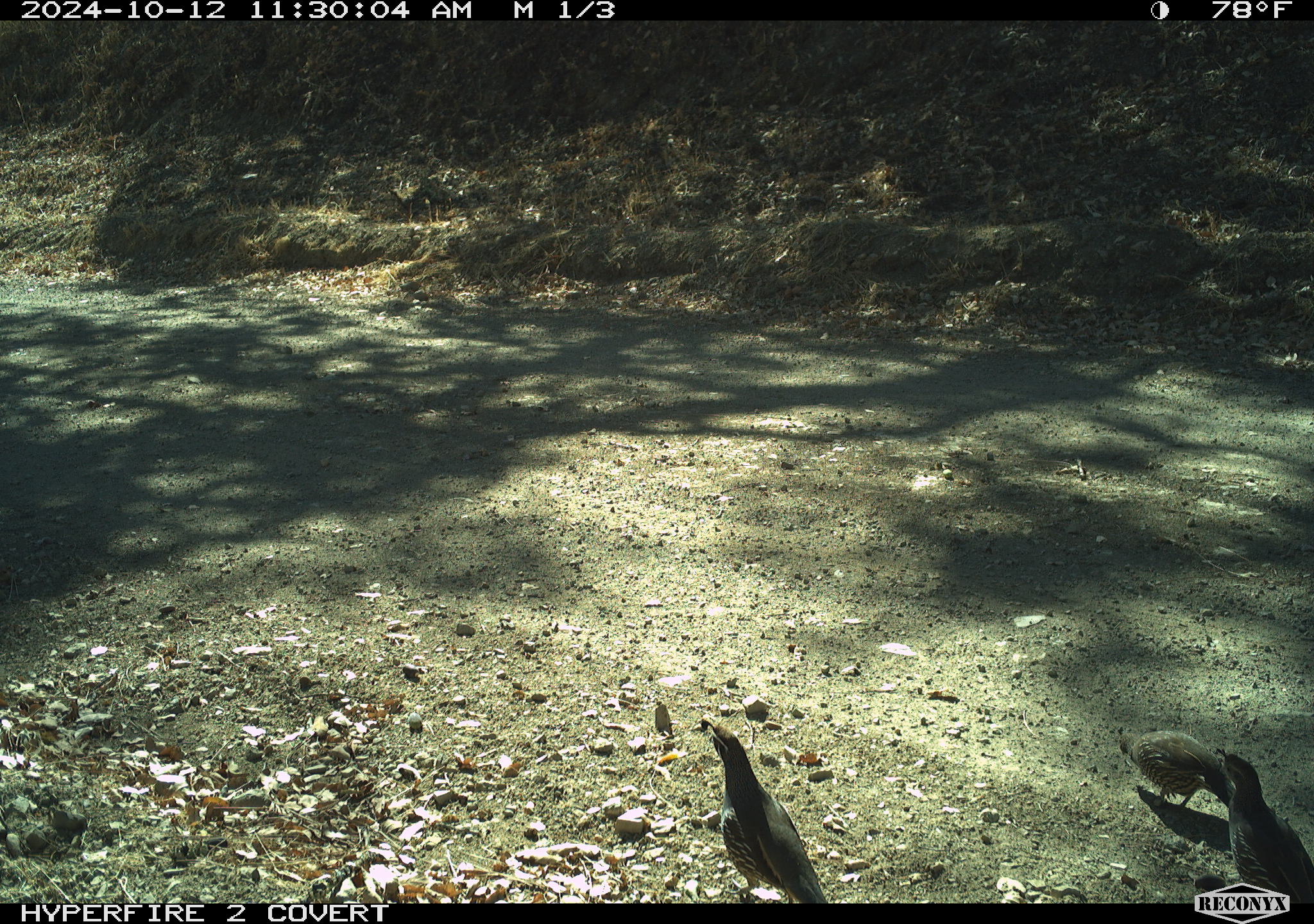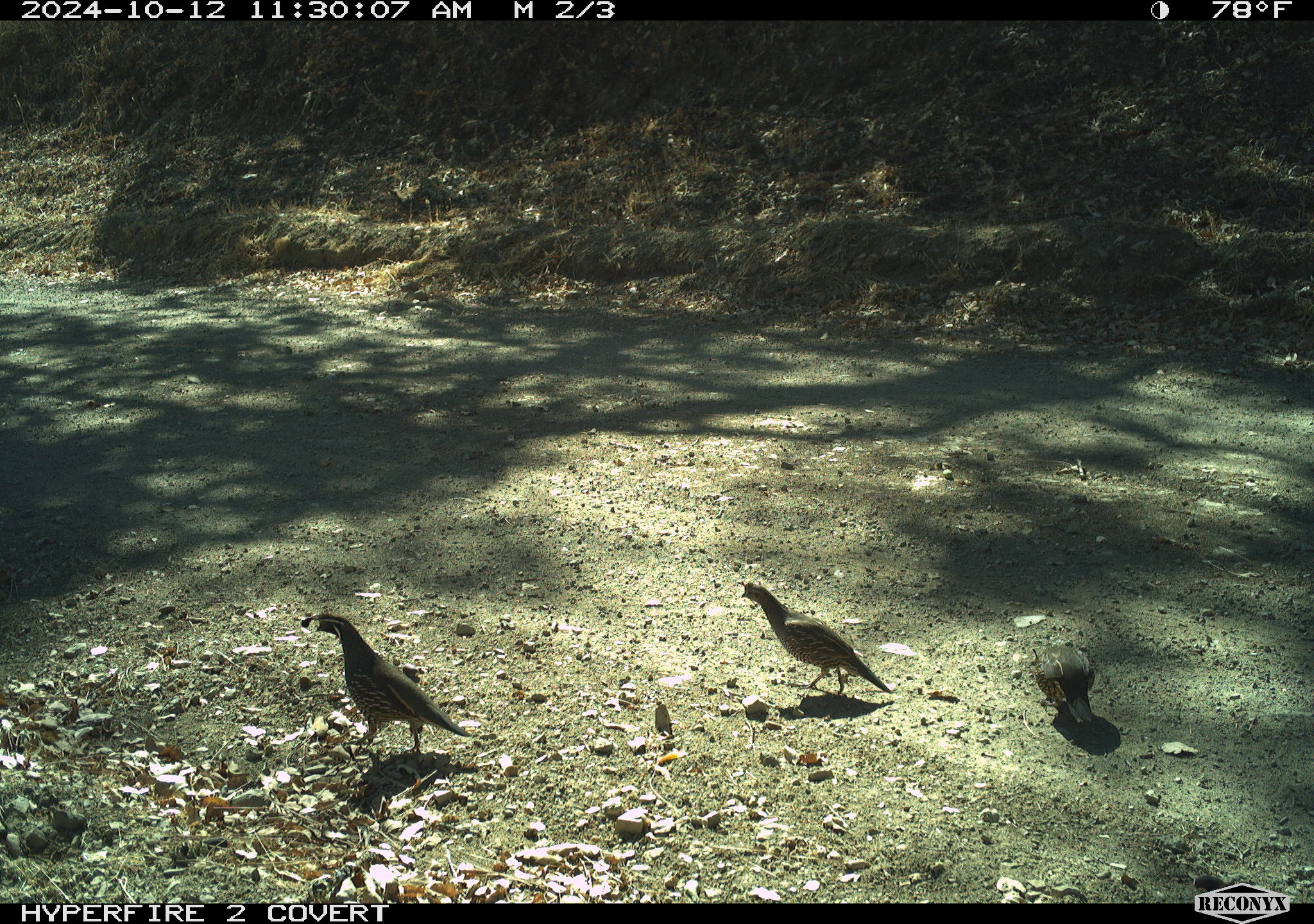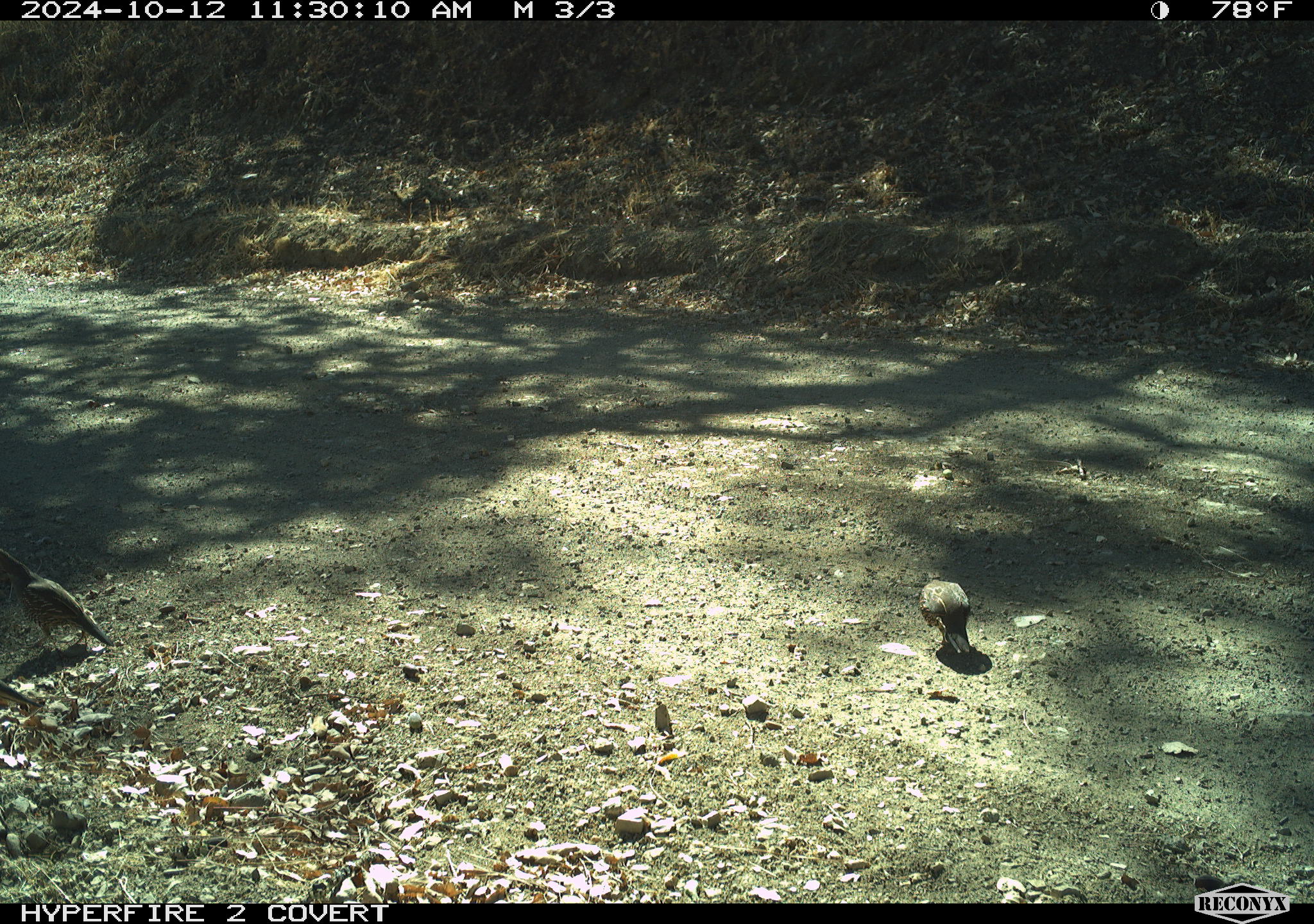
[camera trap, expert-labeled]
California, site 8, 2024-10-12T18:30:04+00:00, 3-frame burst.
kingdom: Animalia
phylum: Chordata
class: Aves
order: Galliformes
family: Odontophoridae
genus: Callipepla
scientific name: Callipepla californica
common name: california quail